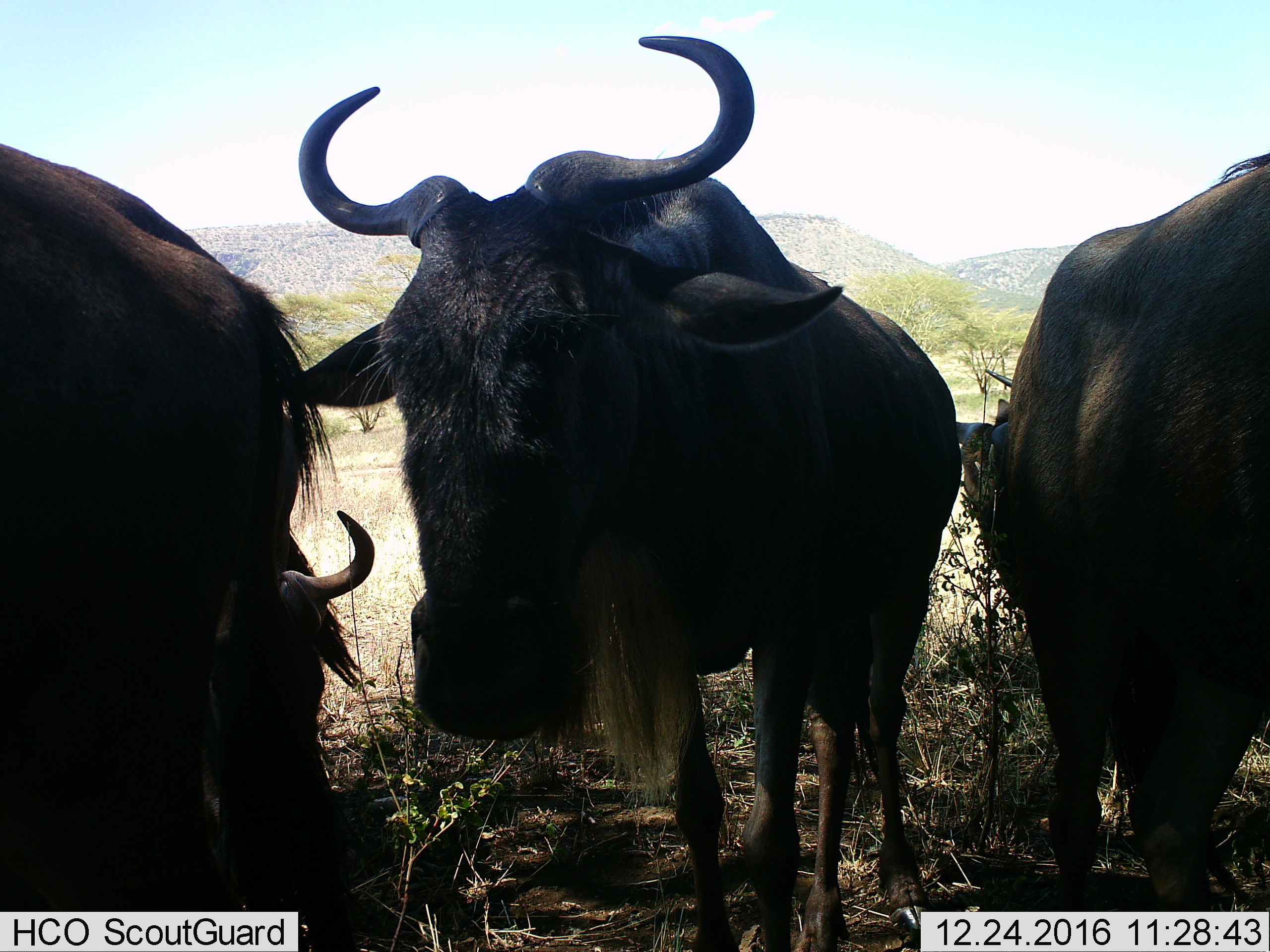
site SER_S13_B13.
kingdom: Animalia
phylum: Chordata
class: Mammalia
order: Artiodactyla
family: Bovidae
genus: Connochaetes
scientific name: Connochaetes taurinus taurinus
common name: blue wildebeest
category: wildebeestblue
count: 4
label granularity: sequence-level